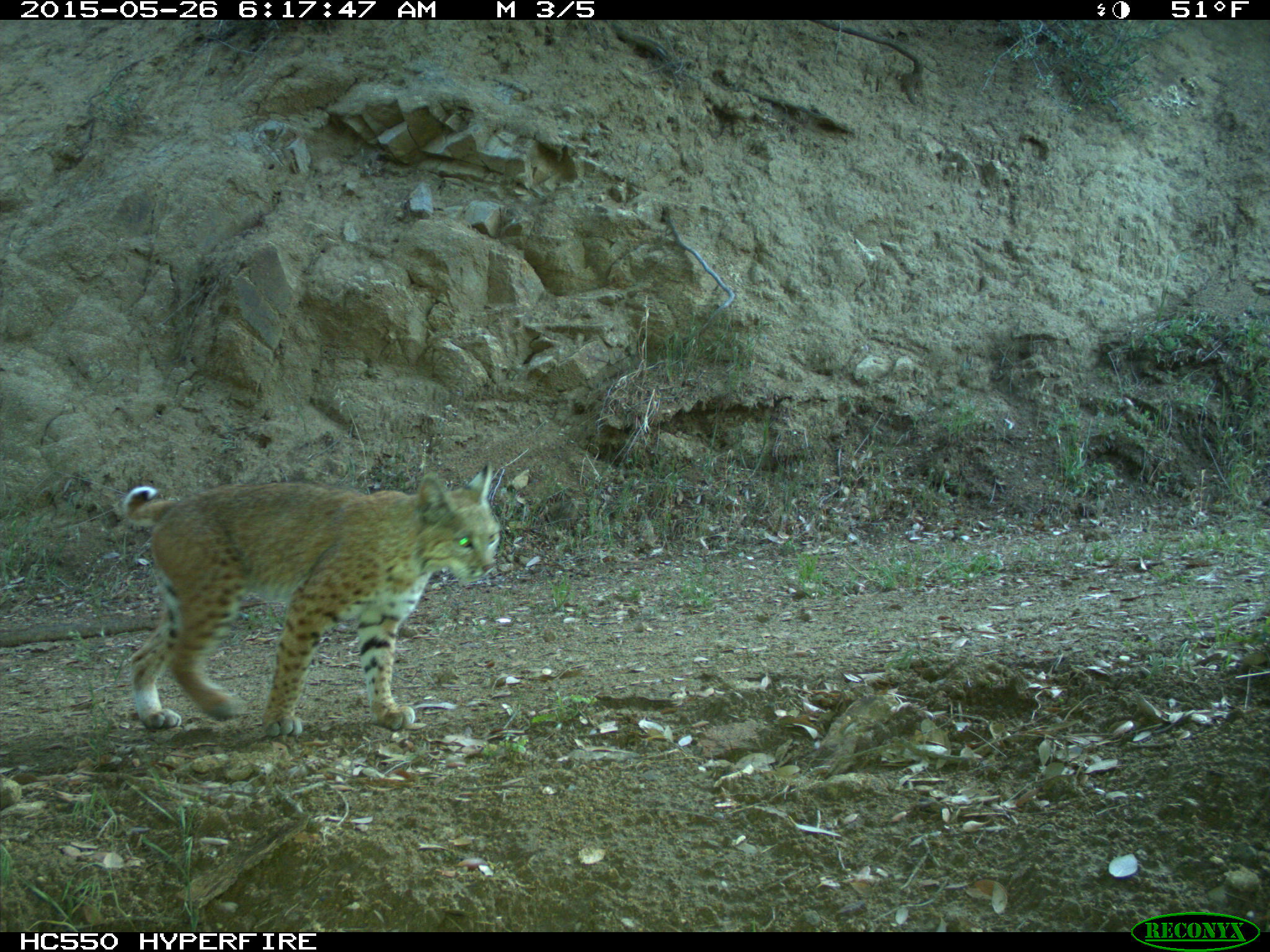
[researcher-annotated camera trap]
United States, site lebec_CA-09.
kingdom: Animalia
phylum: Chordata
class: Mammalia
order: Carnivora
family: Felidae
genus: Lynx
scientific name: Lynx rufus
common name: bobcat